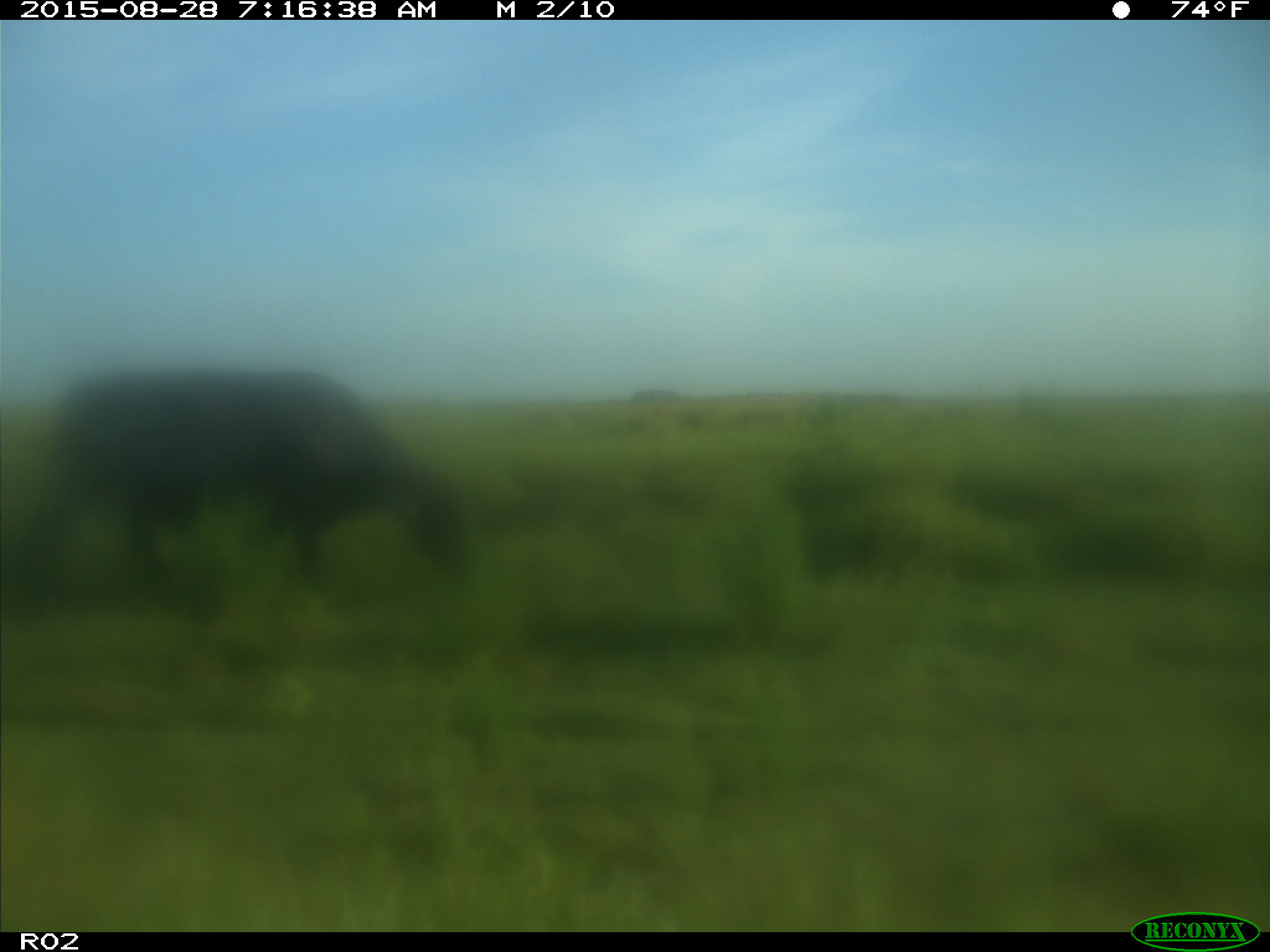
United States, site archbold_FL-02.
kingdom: Animalia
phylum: Chordata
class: Mammalia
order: Artiodactyla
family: Bovidae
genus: Bos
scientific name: Bos taurus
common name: domestic cow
Bos taurus (domestic cow).